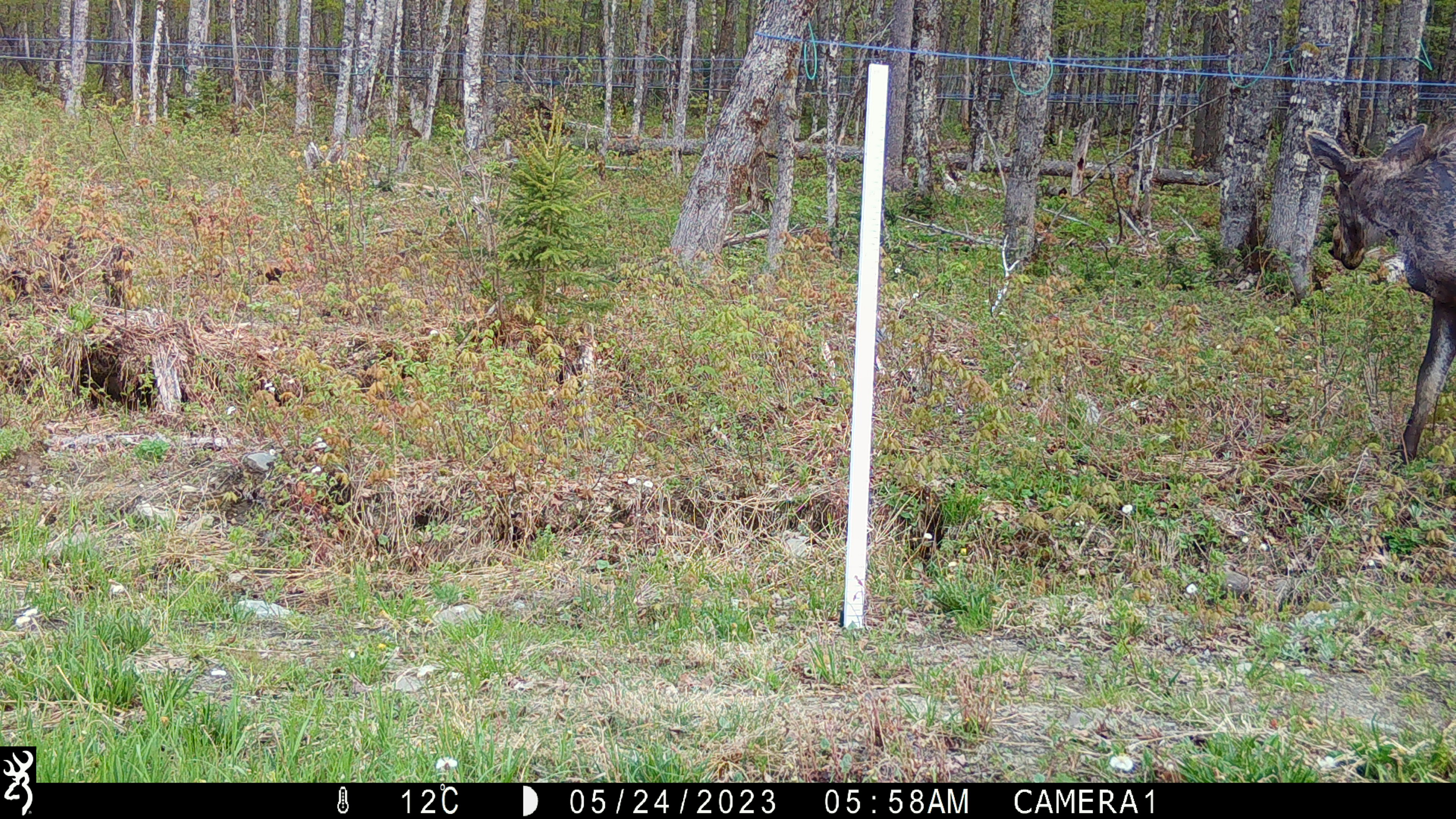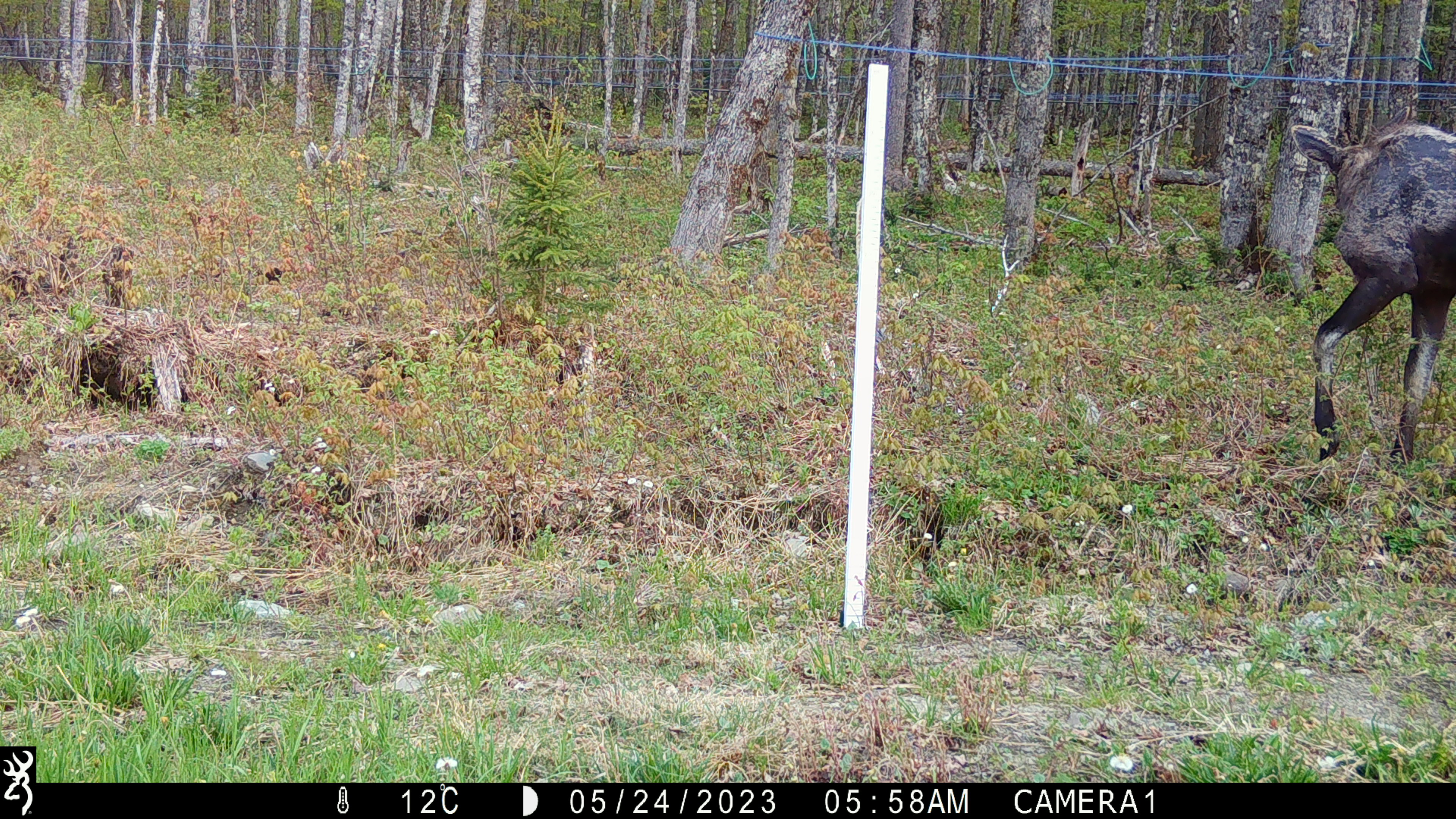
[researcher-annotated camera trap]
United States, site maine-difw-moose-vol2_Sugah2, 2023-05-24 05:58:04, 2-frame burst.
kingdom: Animalia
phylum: Chordata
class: Mammalia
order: Artiodactyla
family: Cervidae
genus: Alces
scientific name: Alces alces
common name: moose